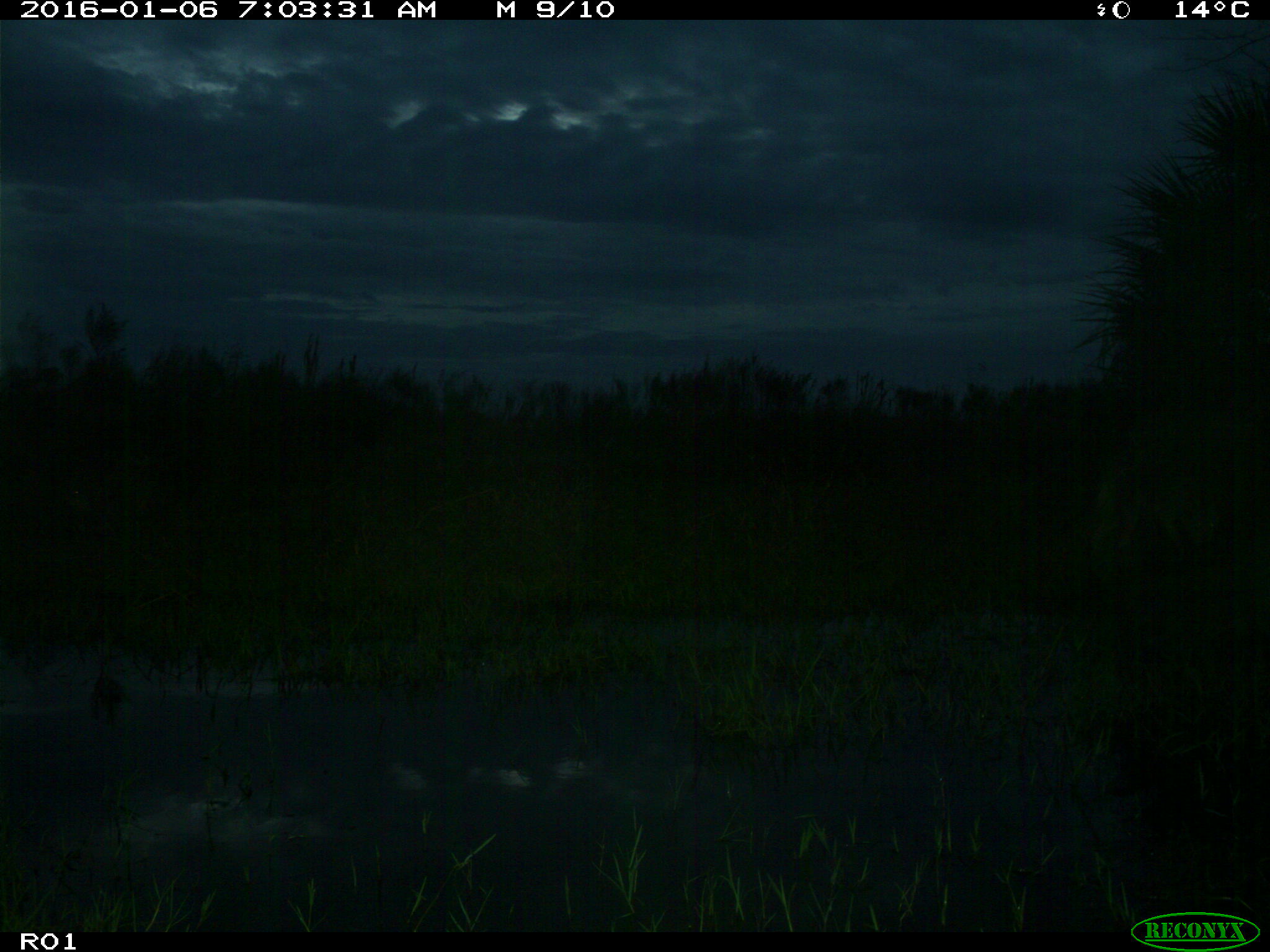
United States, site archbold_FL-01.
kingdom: Animalia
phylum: Chordata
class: Mammalia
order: Carnivora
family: Canidae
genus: Canis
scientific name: Canis latrans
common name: coyote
Canis latrans (coyote).